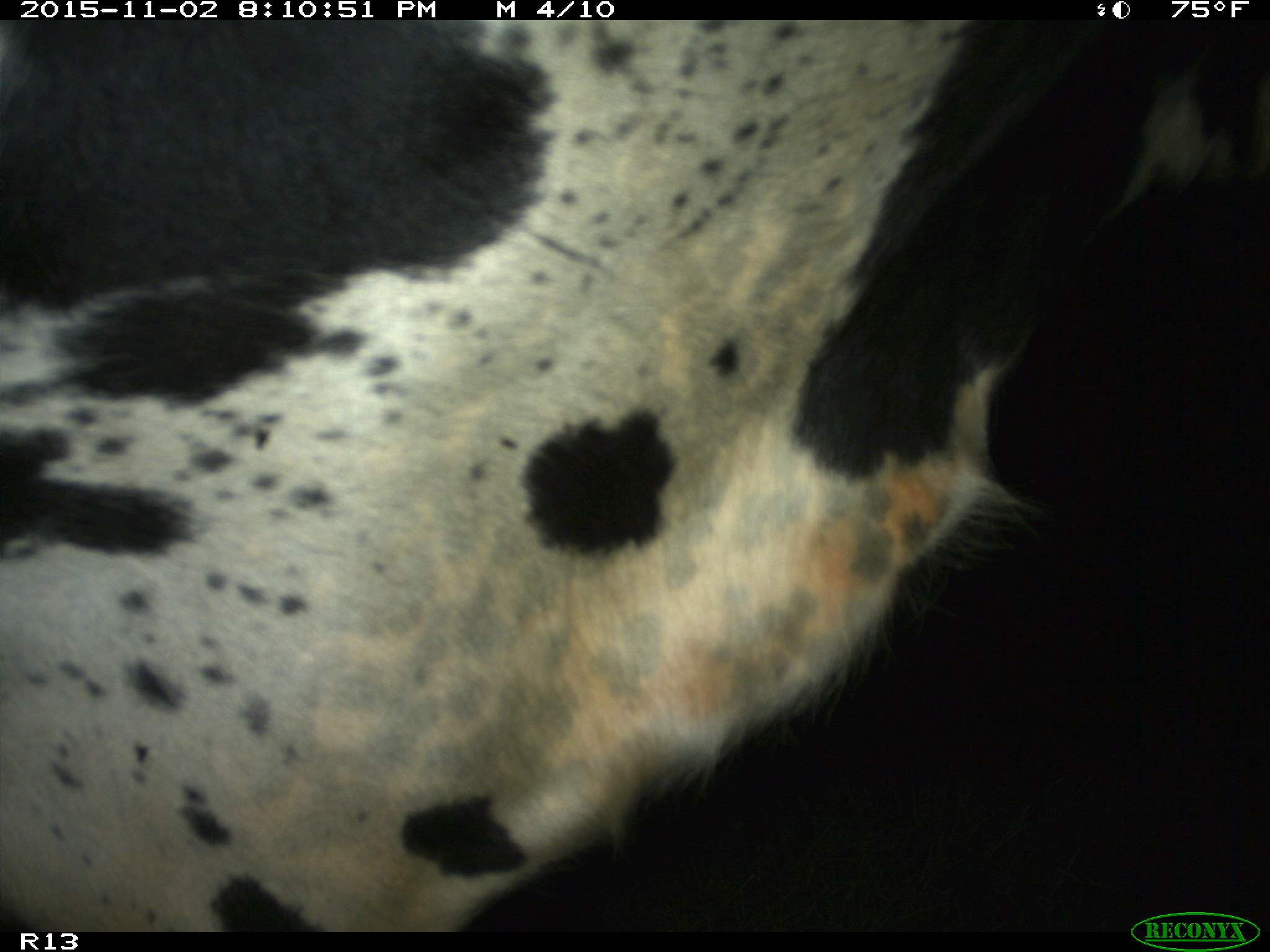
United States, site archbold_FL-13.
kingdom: Animalia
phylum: Chordata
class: Mammalia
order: Artiodactyla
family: Bovidae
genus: Bos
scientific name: Bos taurus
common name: domestic cow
Bos taurus (domestic cow).